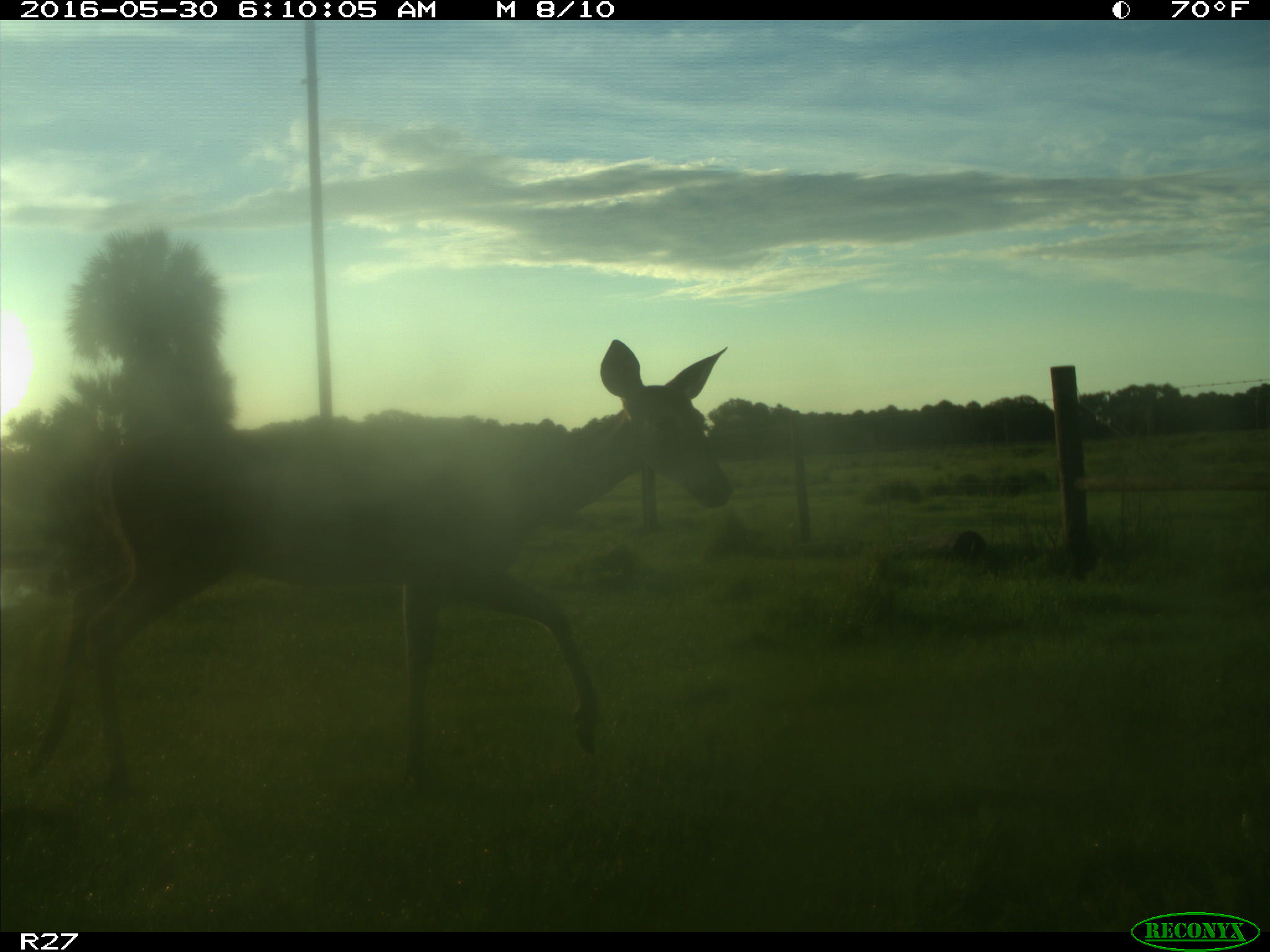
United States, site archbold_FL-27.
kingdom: Animalia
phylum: Chordata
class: Mammalia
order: Artiodactyla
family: Cervidae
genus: Odocoileus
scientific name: Odocoileus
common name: deer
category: unidentified deer